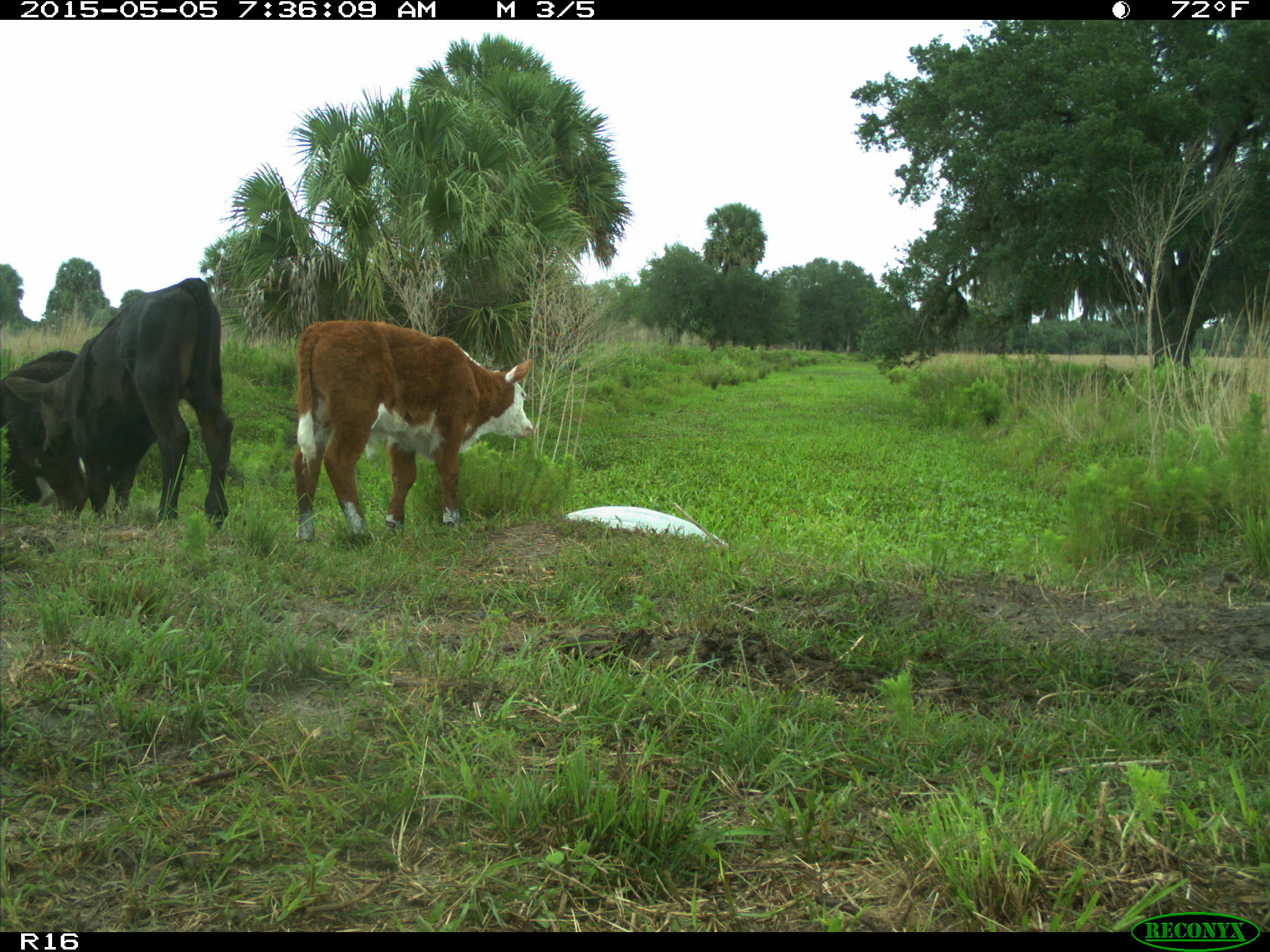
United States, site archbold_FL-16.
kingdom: Animalia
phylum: Chordata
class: Mammalia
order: Artiodactyla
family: Bovidae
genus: Bos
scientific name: Bos taurus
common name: domestic cow